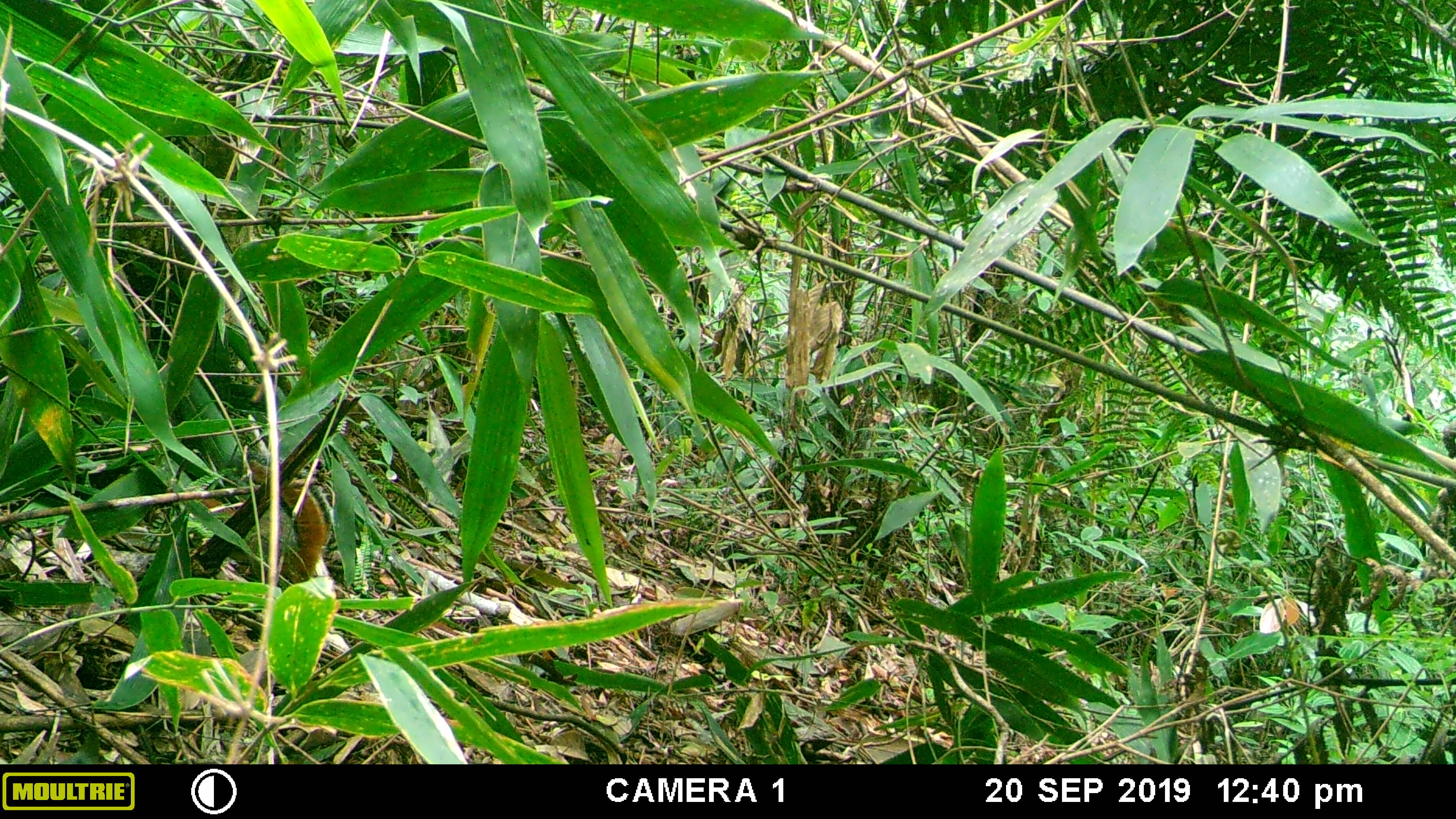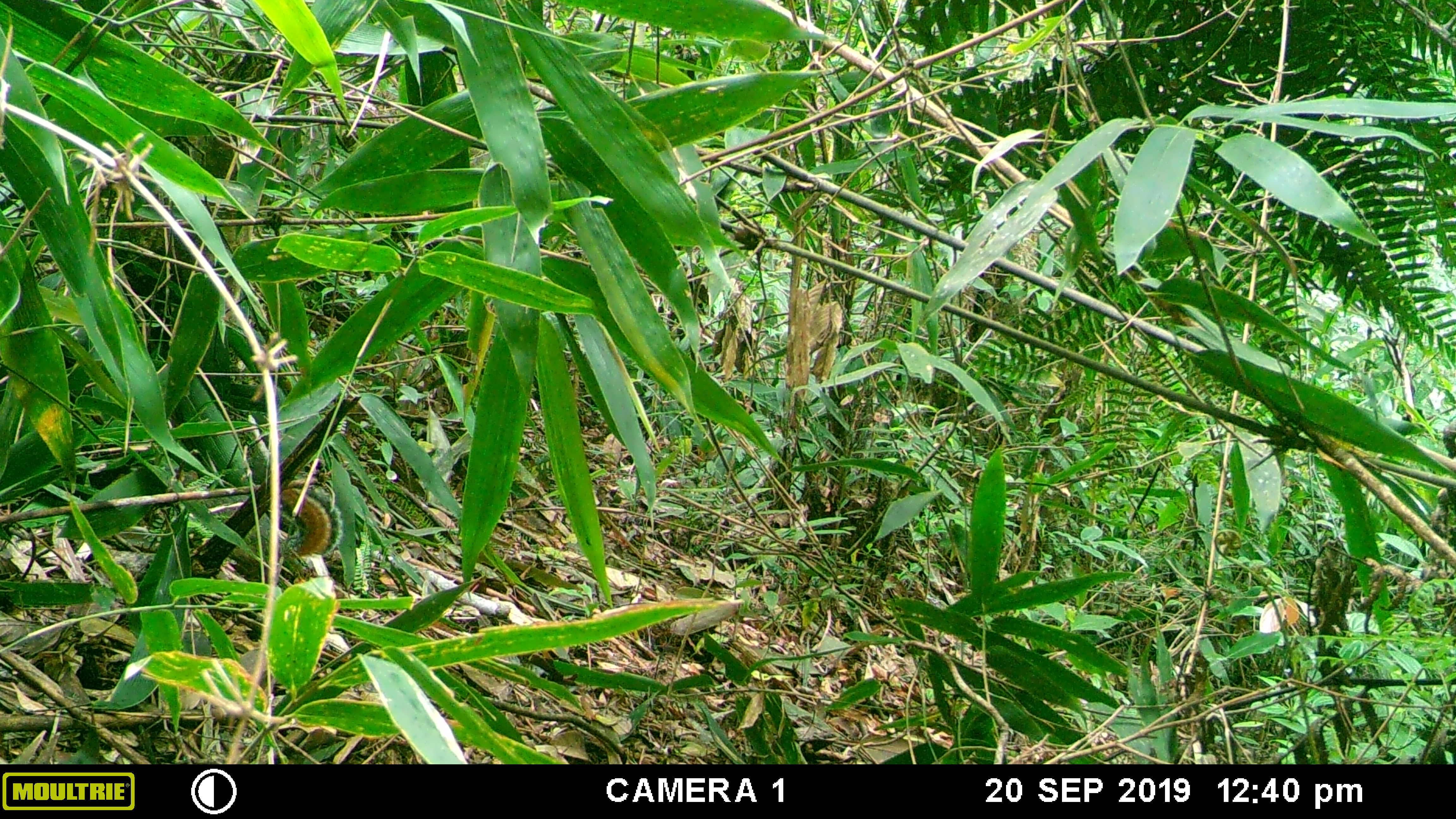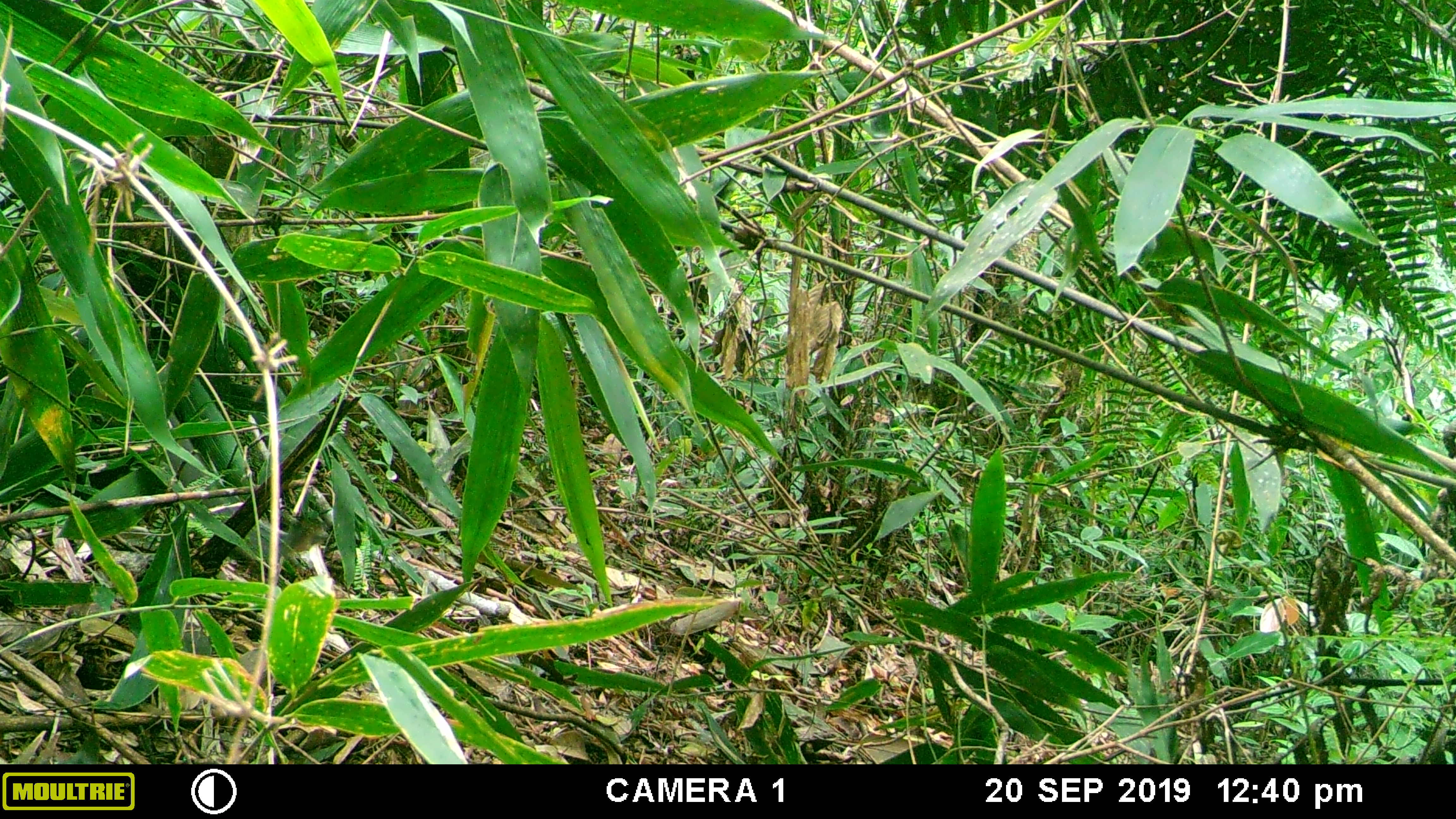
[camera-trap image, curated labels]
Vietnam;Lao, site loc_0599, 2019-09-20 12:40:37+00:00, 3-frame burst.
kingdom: Animalia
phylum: Chordata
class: Mammalia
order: Rodentia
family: Sciuridae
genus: Dremomys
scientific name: Dremomys rufigenis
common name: red-cheeked squirrel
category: red cheeked squirrel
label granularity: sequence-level